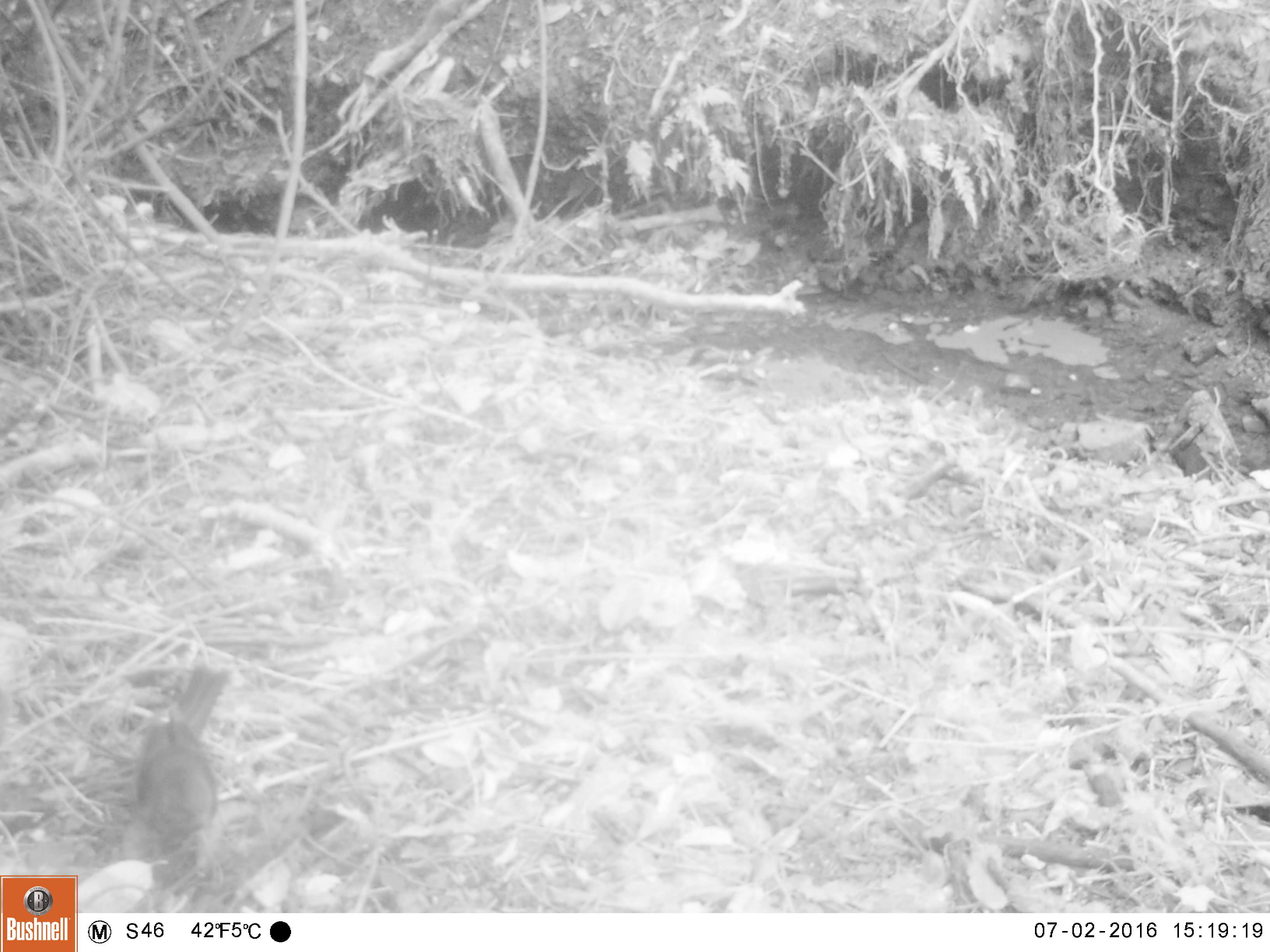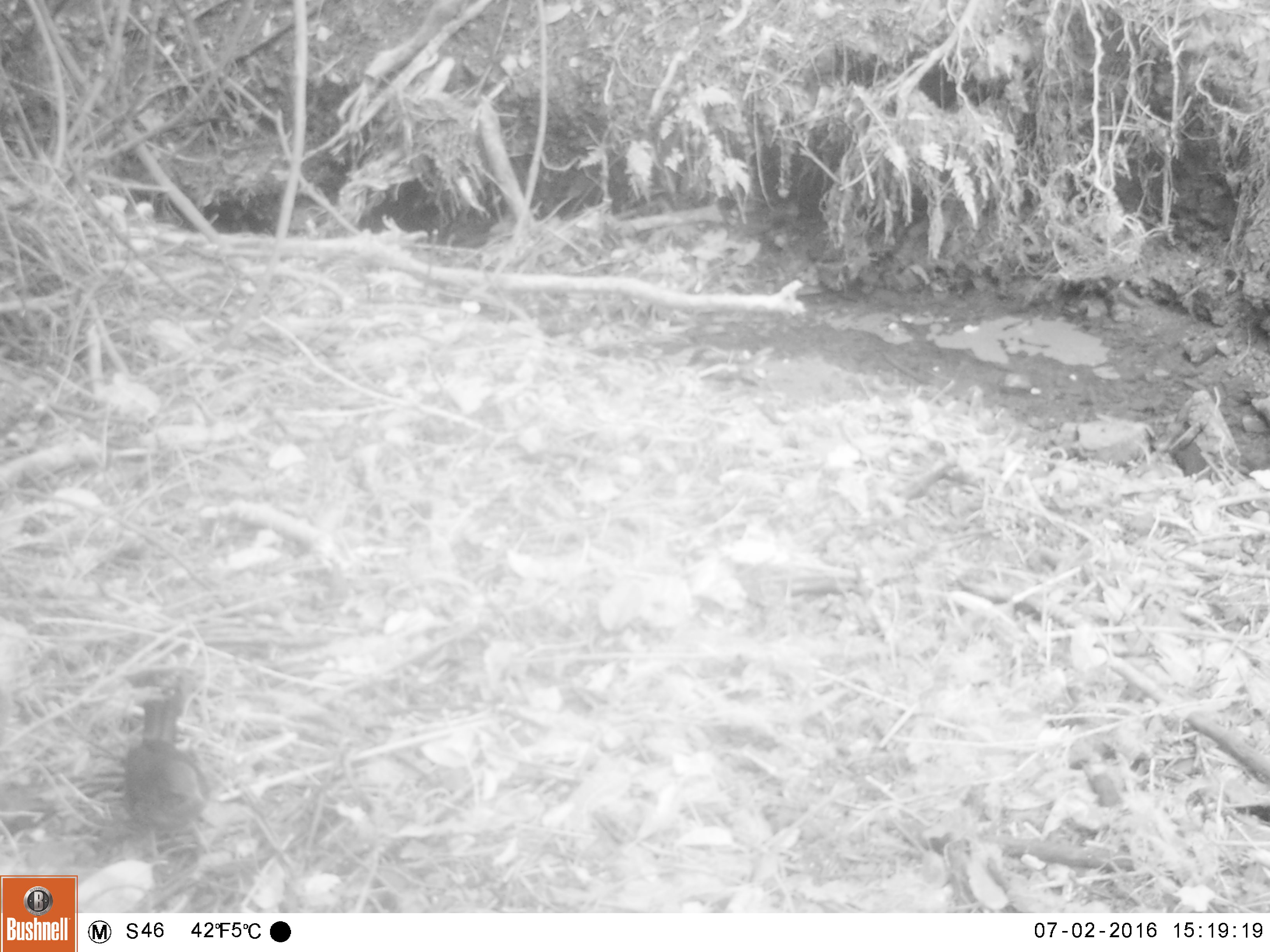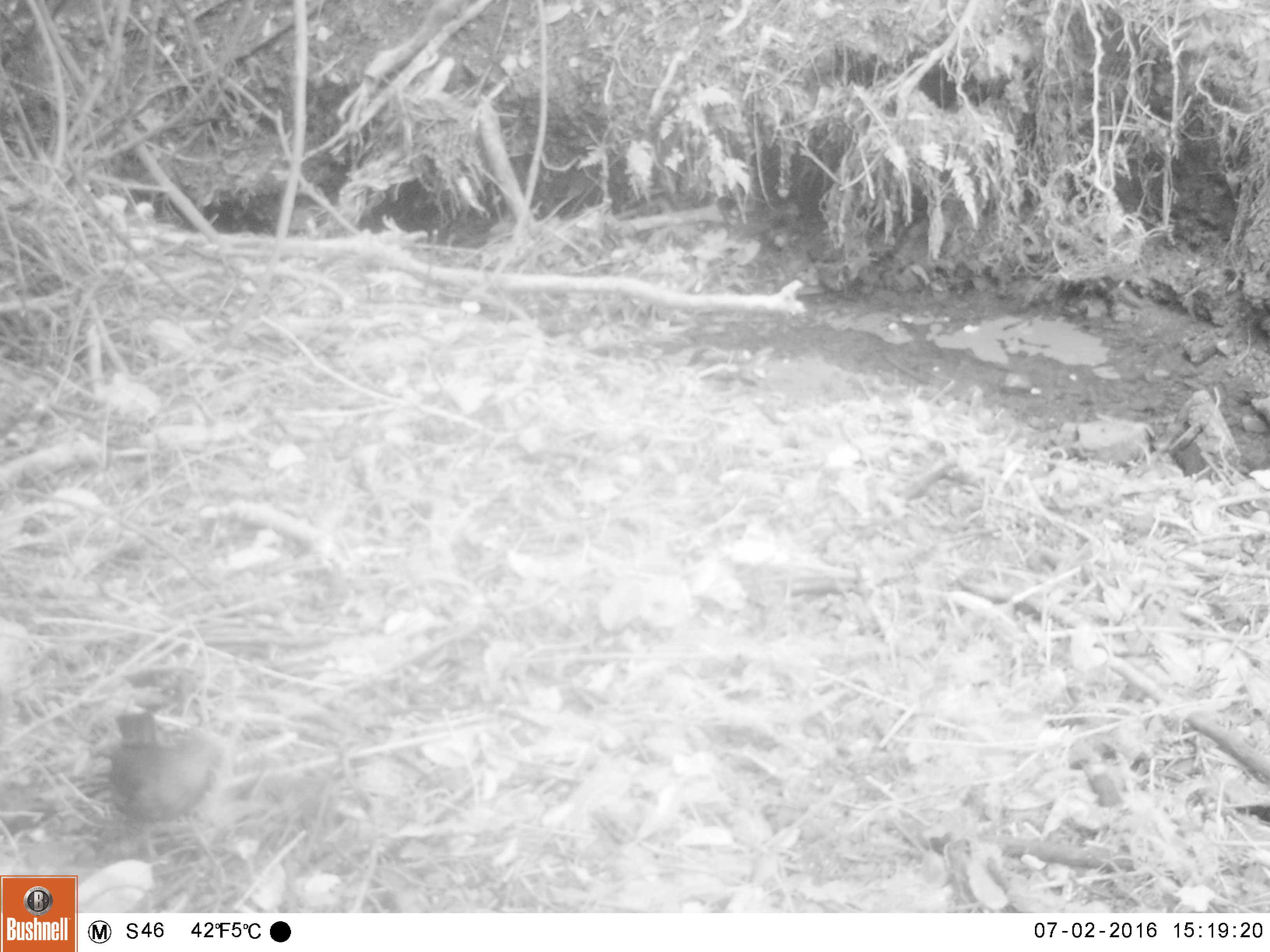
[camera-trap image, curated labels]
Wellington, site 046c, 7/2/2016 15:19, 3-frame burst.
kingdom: Animalia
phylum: Chordata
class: Aves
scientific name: Aves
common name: bird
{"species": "bird (Aves)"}